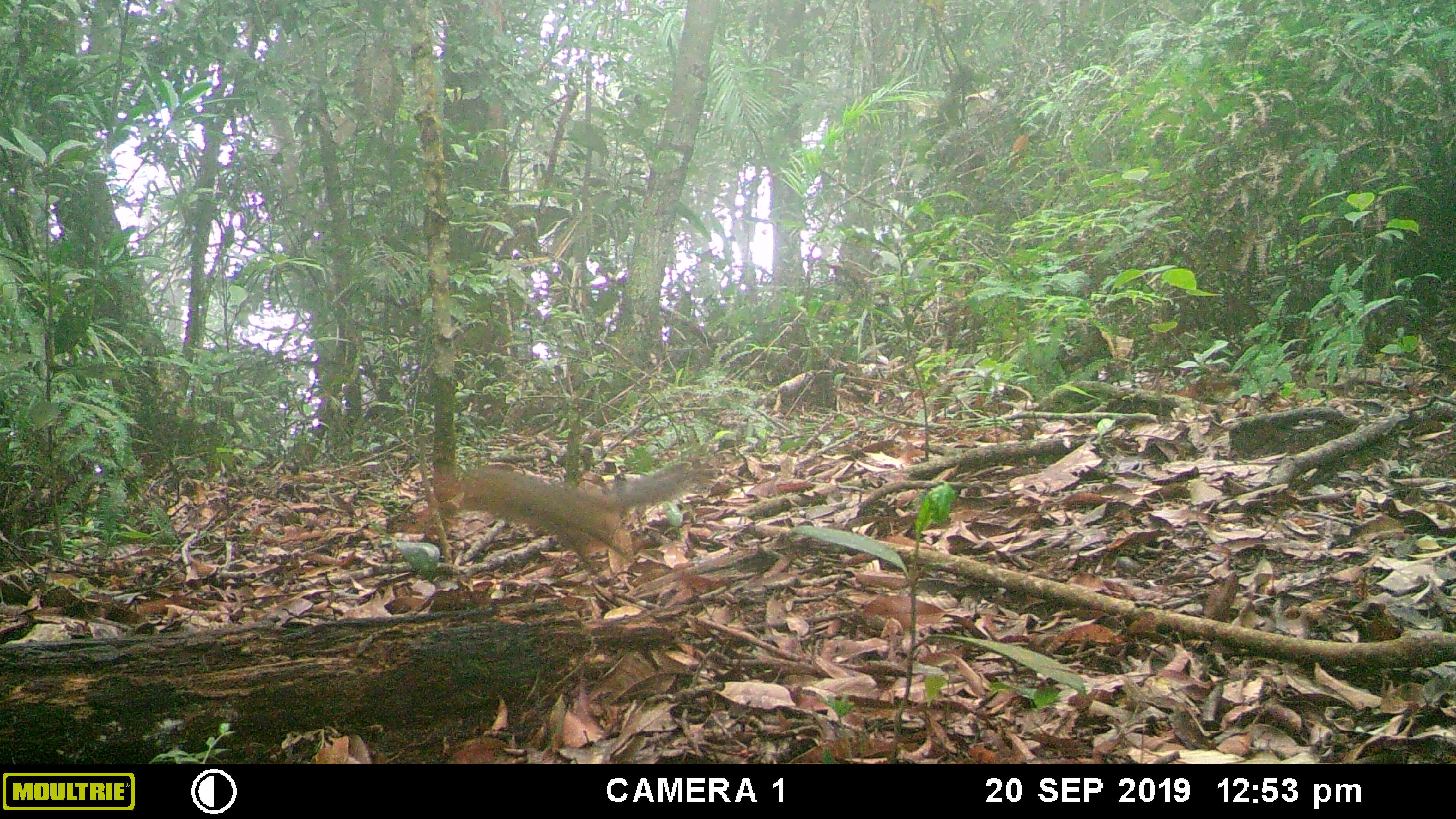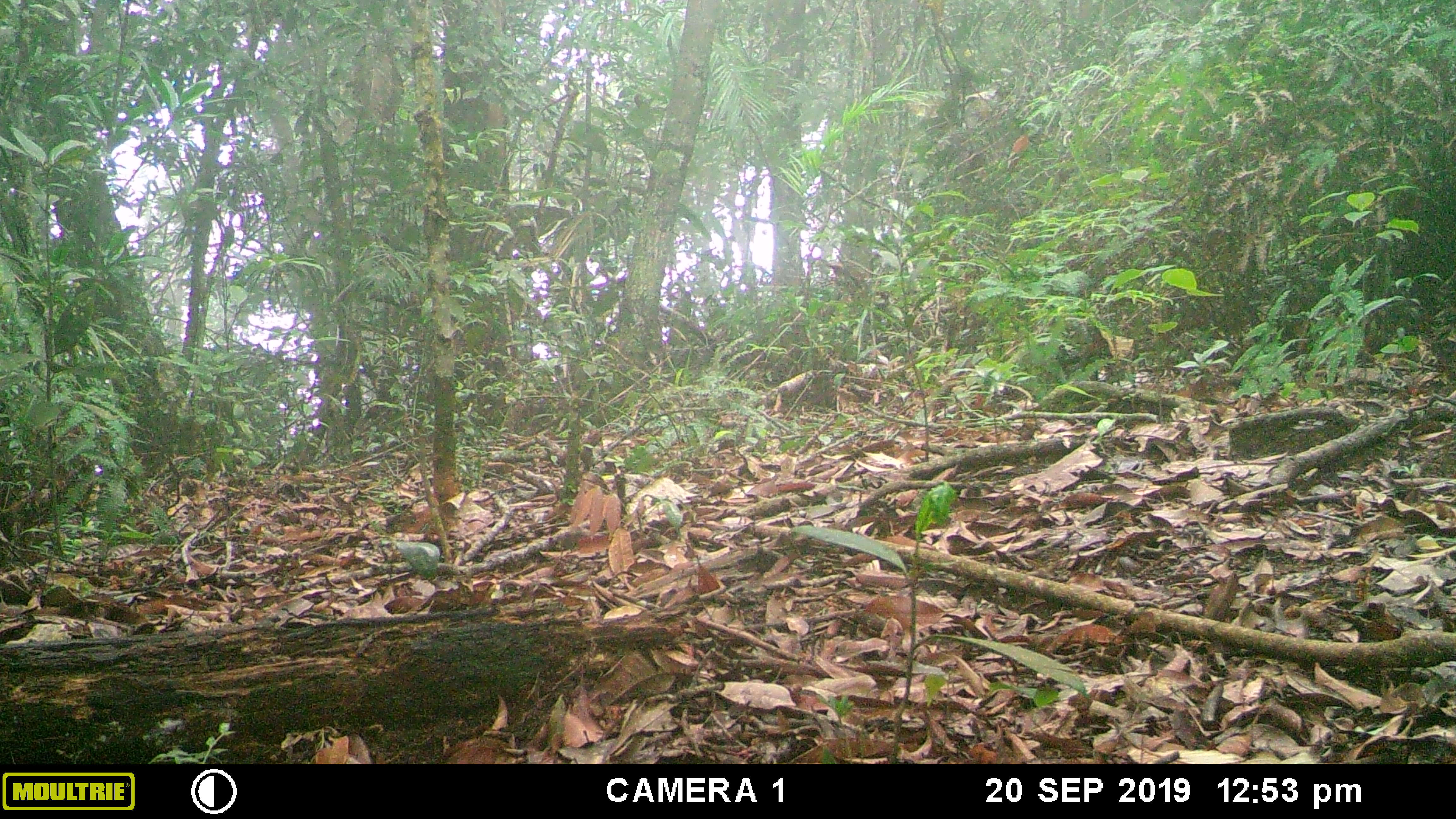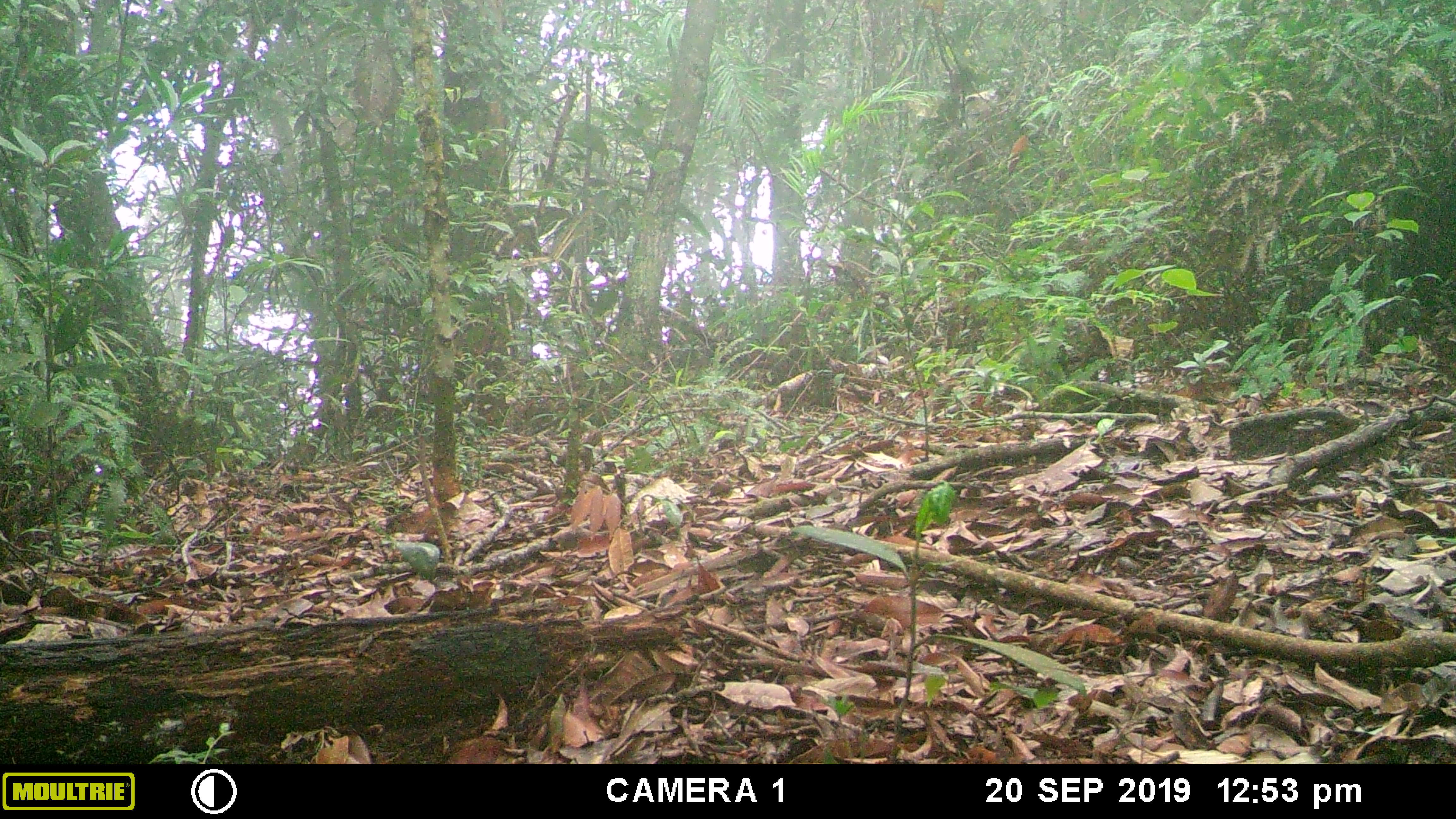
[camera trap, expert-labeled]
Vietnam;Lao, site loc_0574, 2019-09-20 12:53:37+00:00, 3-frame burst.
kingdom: Animalia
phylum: Chordata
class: Mammalia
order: Rodentia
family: Sciuridae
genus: Dremomys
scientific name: Dremomys rufigenis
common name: red-cheeked squirrel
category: red cheeked squirrel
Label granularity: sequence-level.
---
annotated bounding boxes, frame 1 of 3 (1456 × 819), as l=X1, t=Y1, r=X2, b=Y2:
red cheeked squirrel: l=430, t=454, r=708, b=560